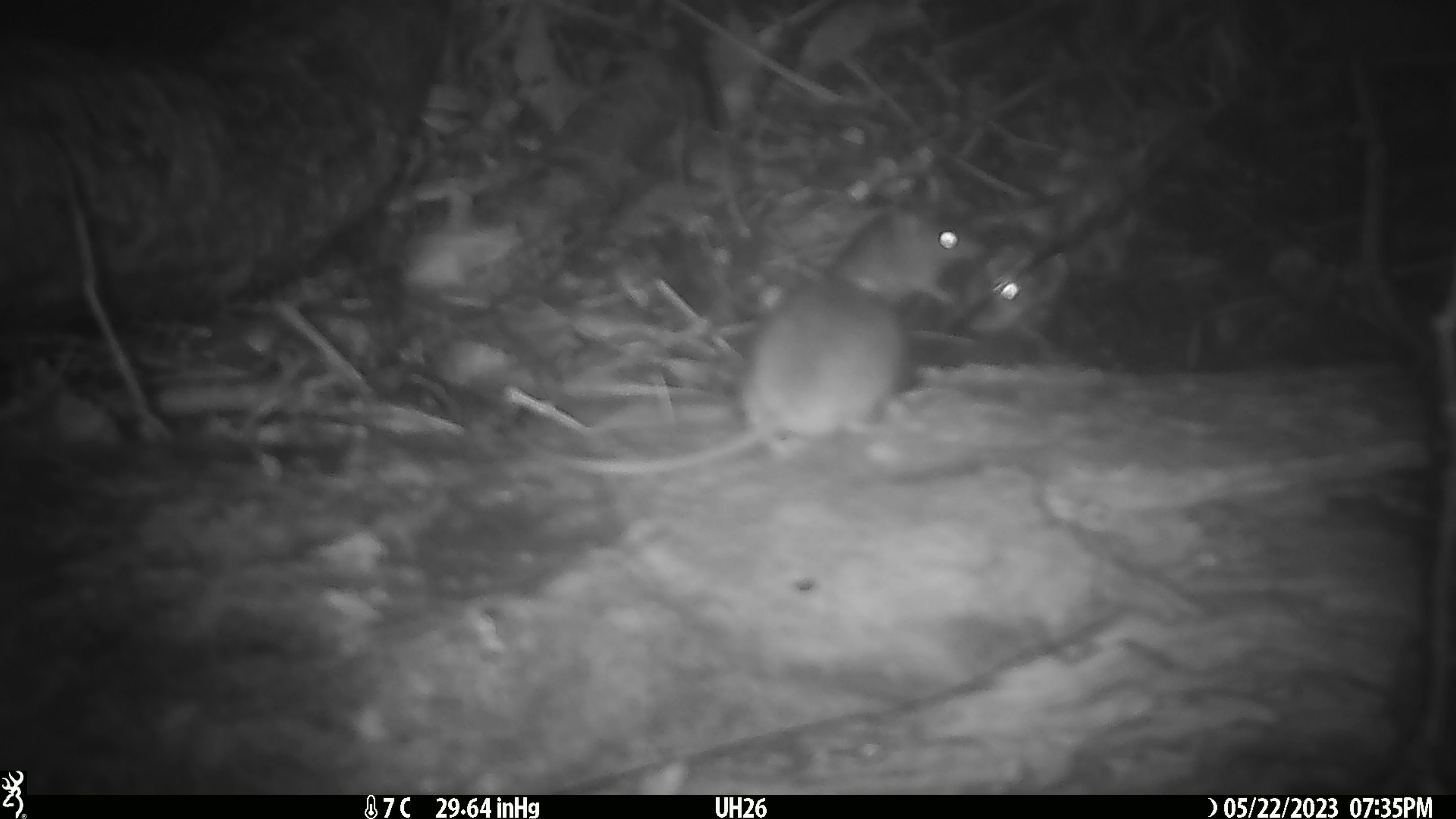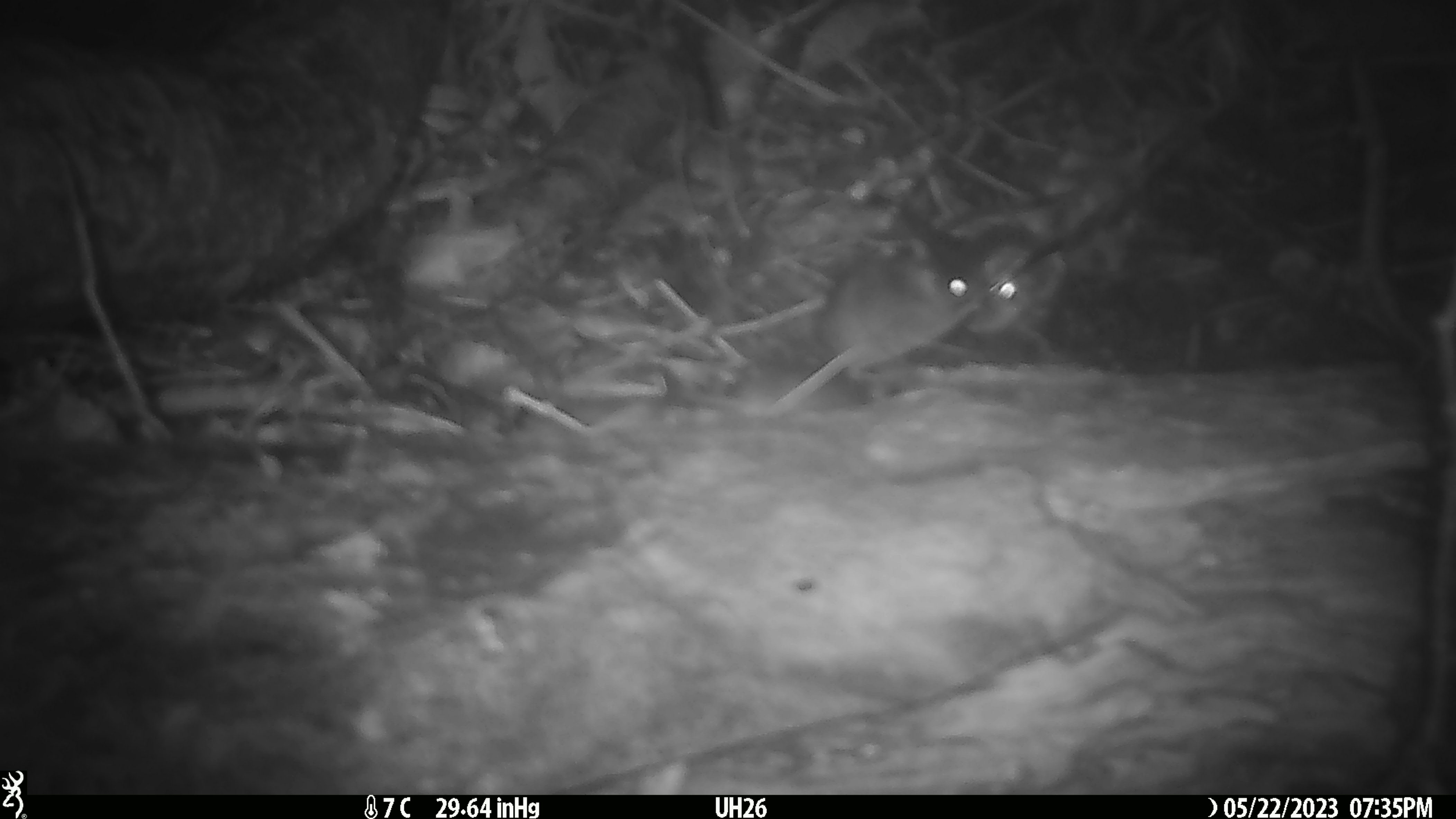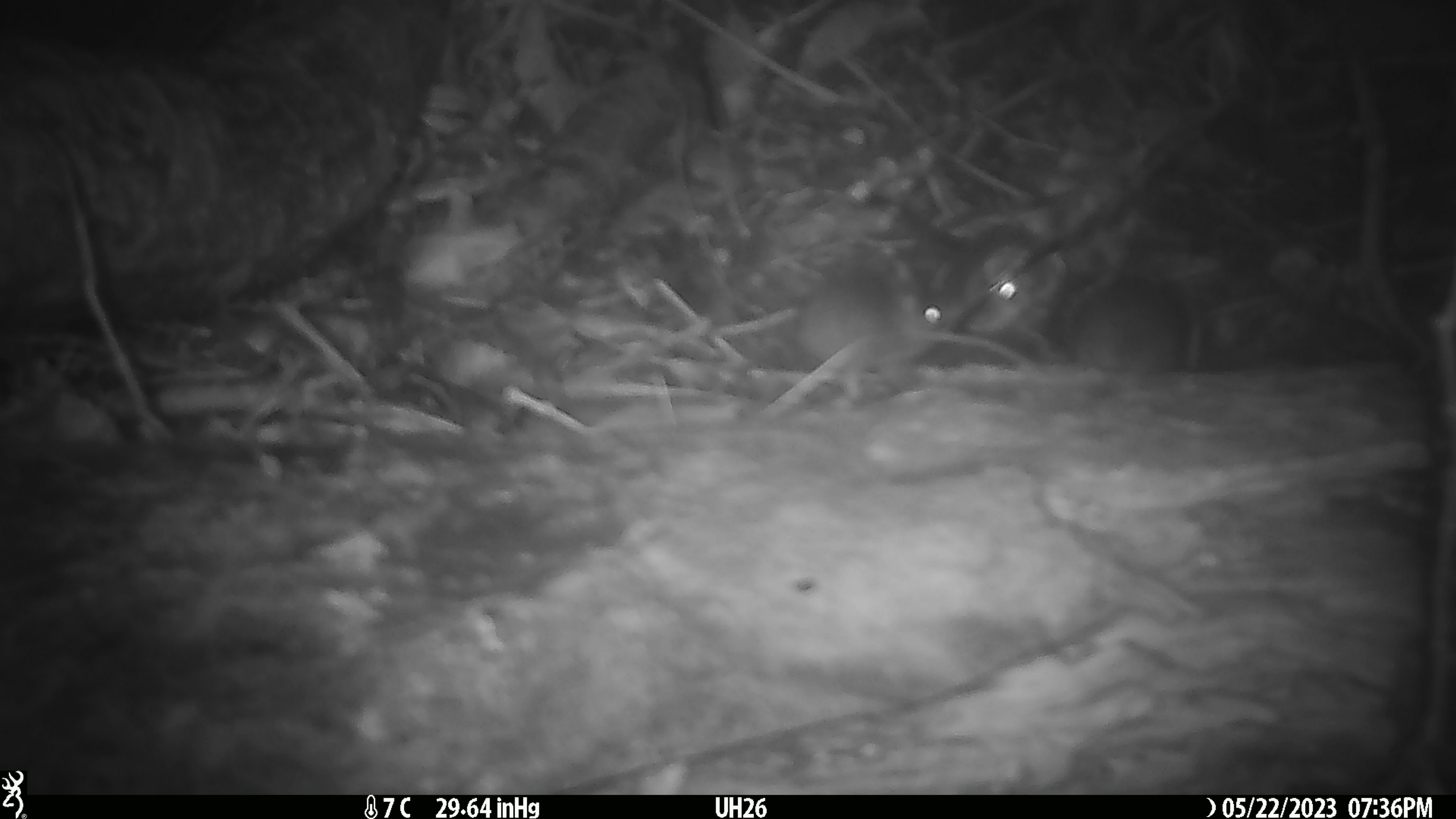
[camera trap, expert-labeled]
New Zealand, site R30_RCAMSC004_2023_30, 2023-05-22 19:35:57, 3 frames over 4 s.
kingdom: Animalia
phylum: Chordata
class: Mammalia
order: Rodentia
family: Muridae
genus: Mus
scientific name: Mus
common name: mouse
Mouse (Mus).